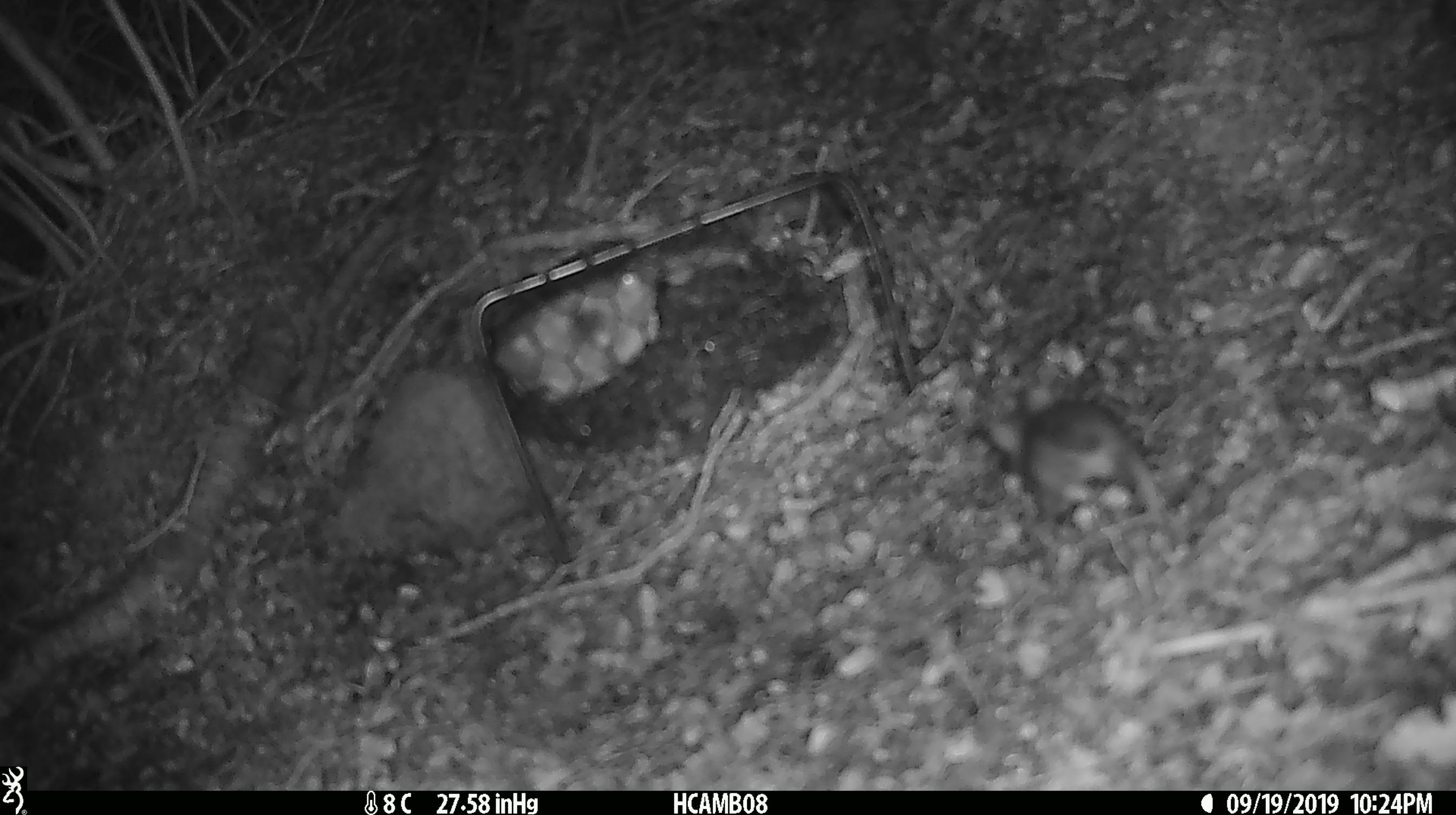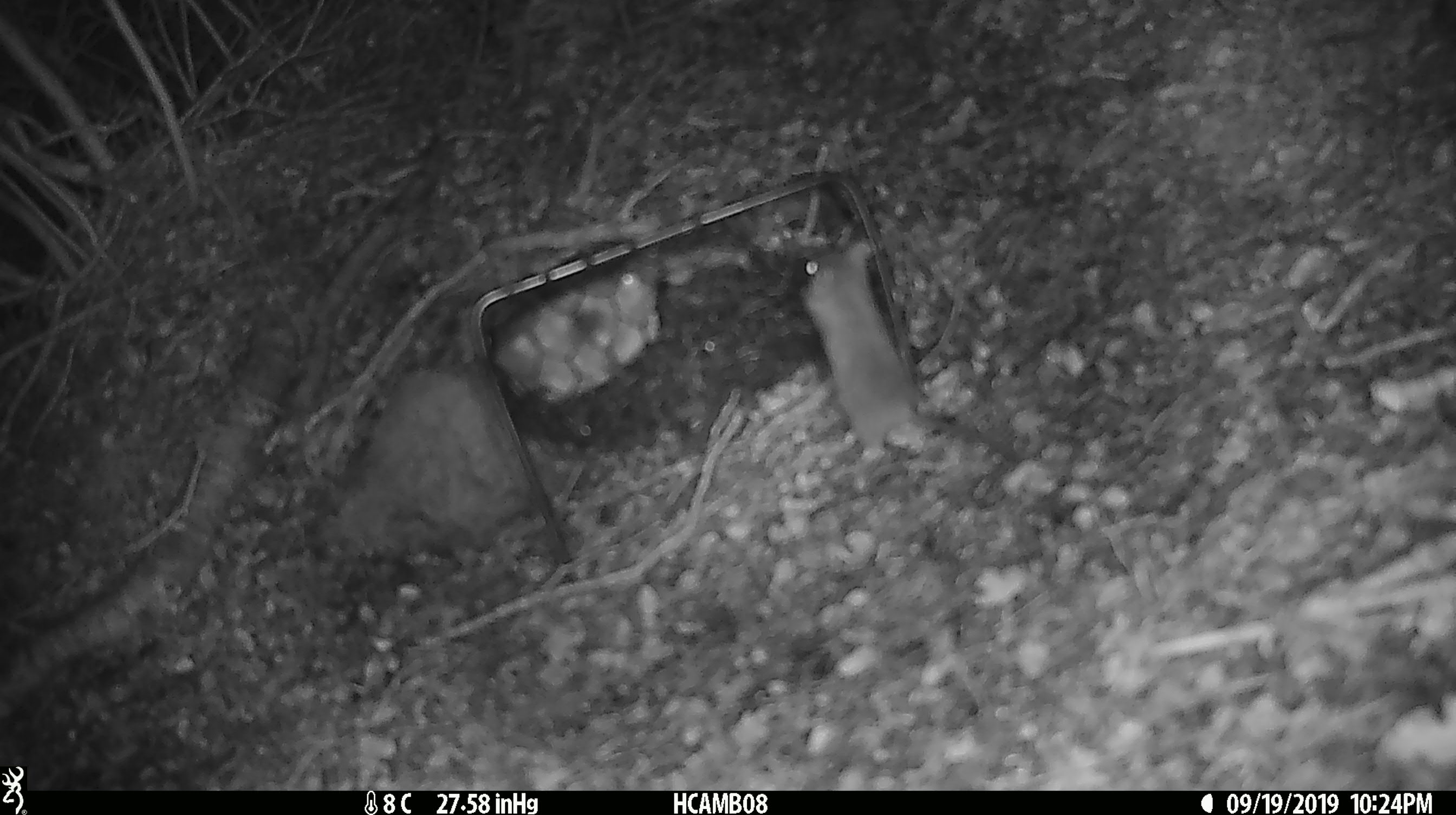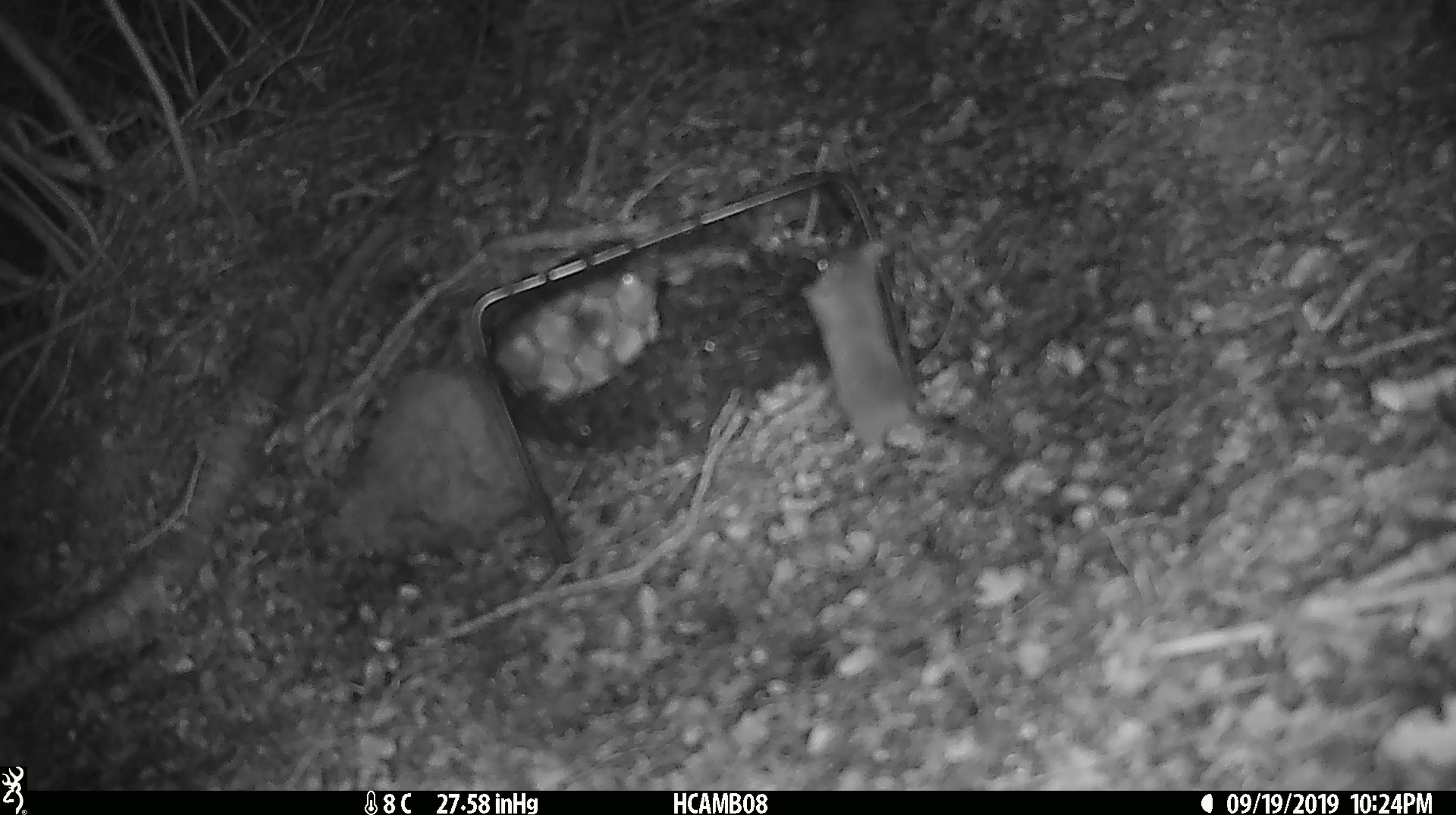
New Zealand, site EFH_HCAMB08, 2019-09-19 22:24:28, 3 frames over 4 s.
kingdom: Animalia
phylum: Chordata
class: Mammalia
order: Rodentia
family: Muridae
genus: Mus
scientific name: Mus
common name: mouse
Mouse (Mus).